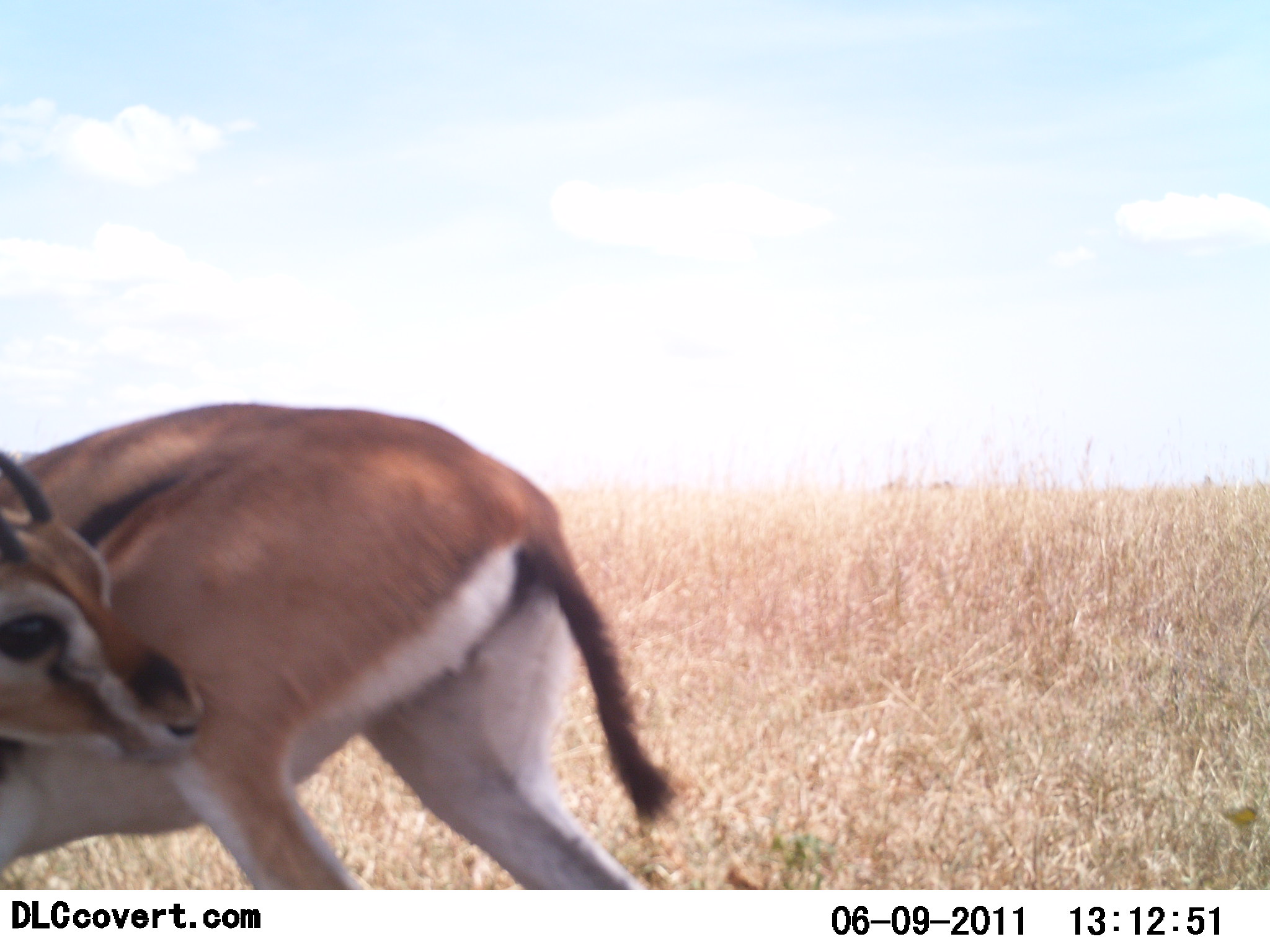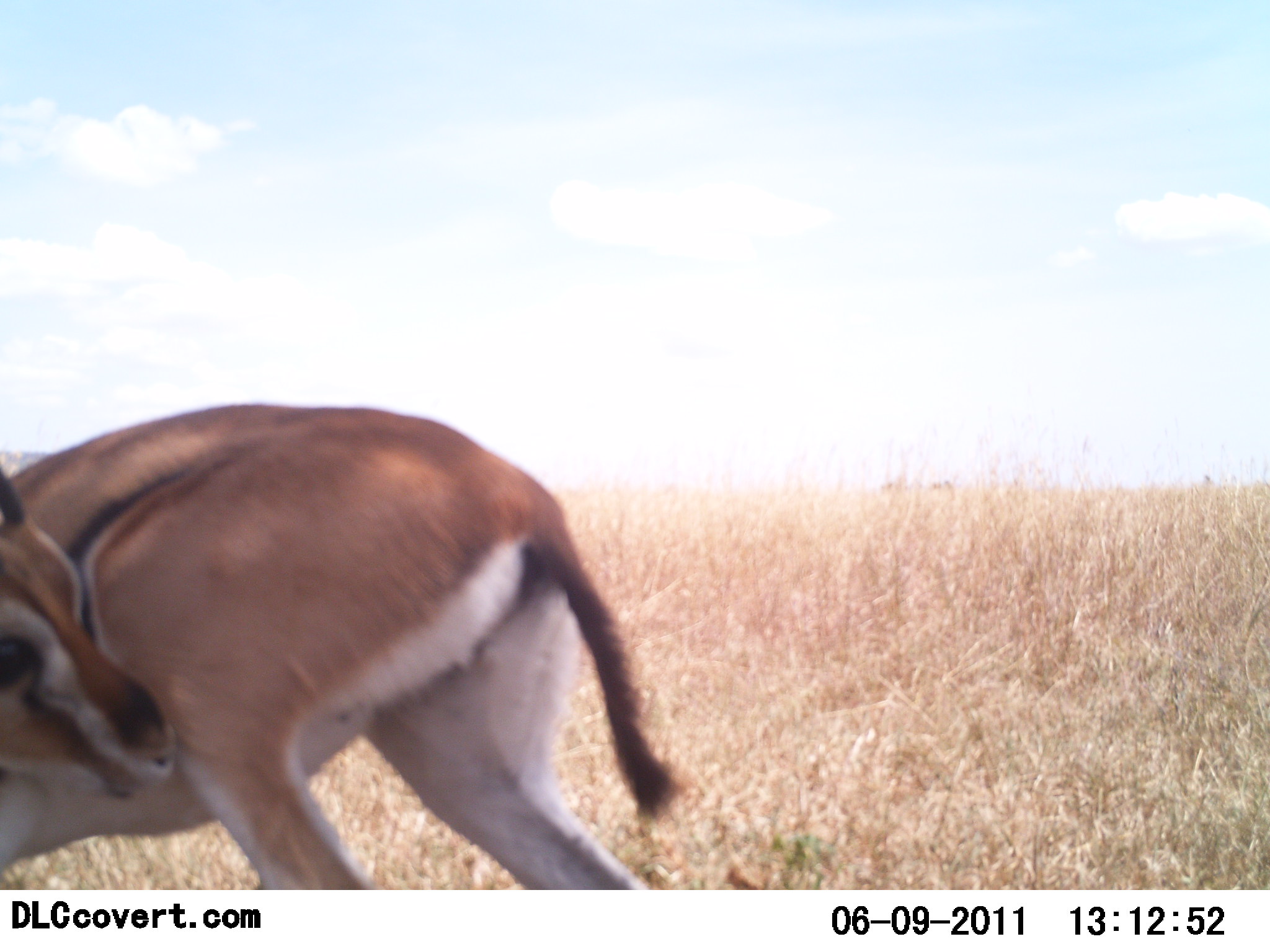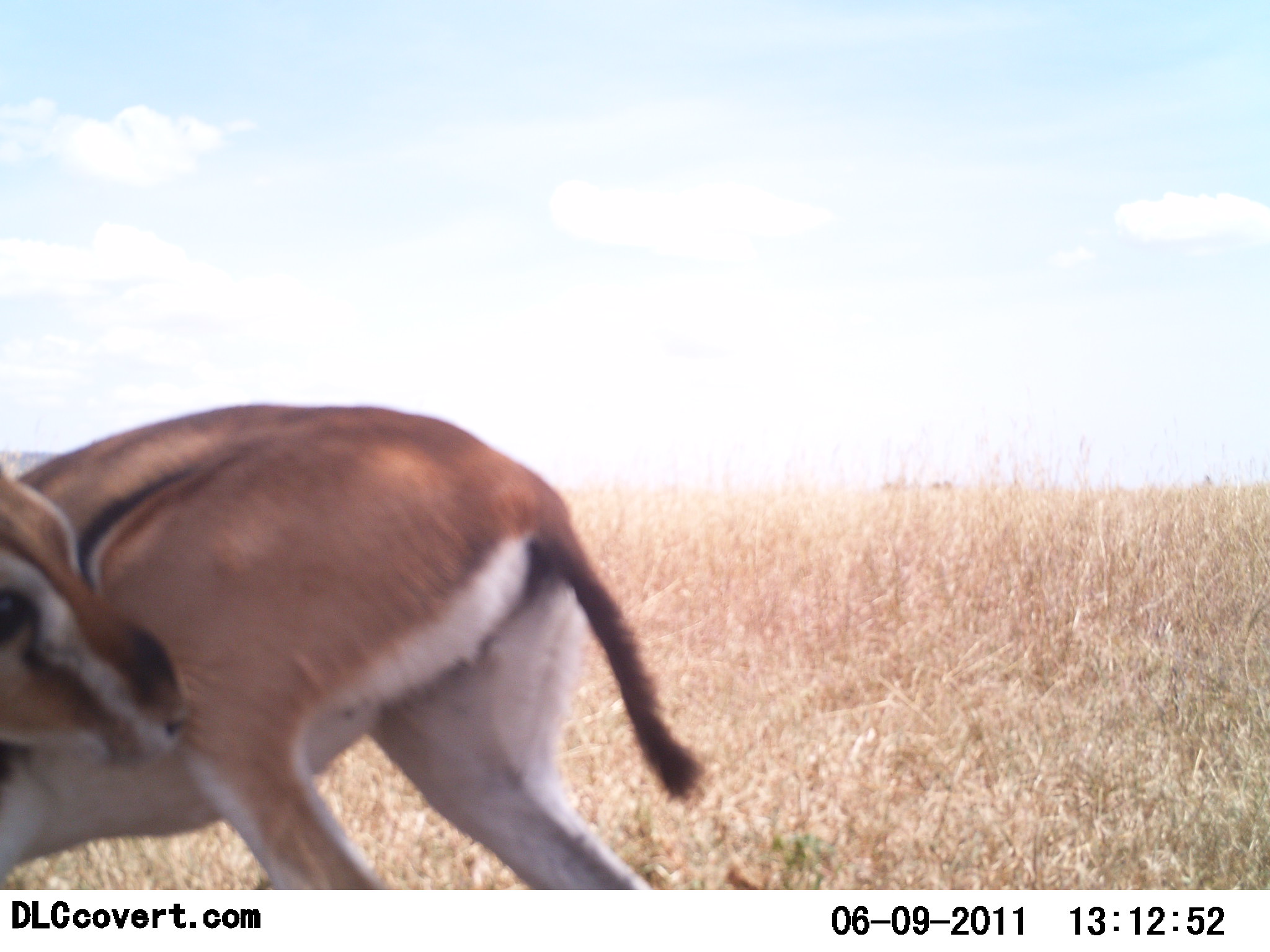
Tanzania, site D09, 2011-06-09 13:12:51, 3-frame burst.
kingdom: Animalia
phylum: Chordata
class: Mammalia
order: Artiodactyla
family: Bovidae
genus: Eudorcas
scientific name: Eudorcas thomsonii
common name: thomson's gazelle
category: gazellethomsons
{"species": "gazellethomsons (thomson's gazelle) (Eudorcas thomsonii)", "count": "1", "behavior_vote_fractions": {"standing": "82%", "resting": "9%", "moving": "9%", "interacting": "9%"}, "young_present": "0%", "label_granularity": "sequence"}